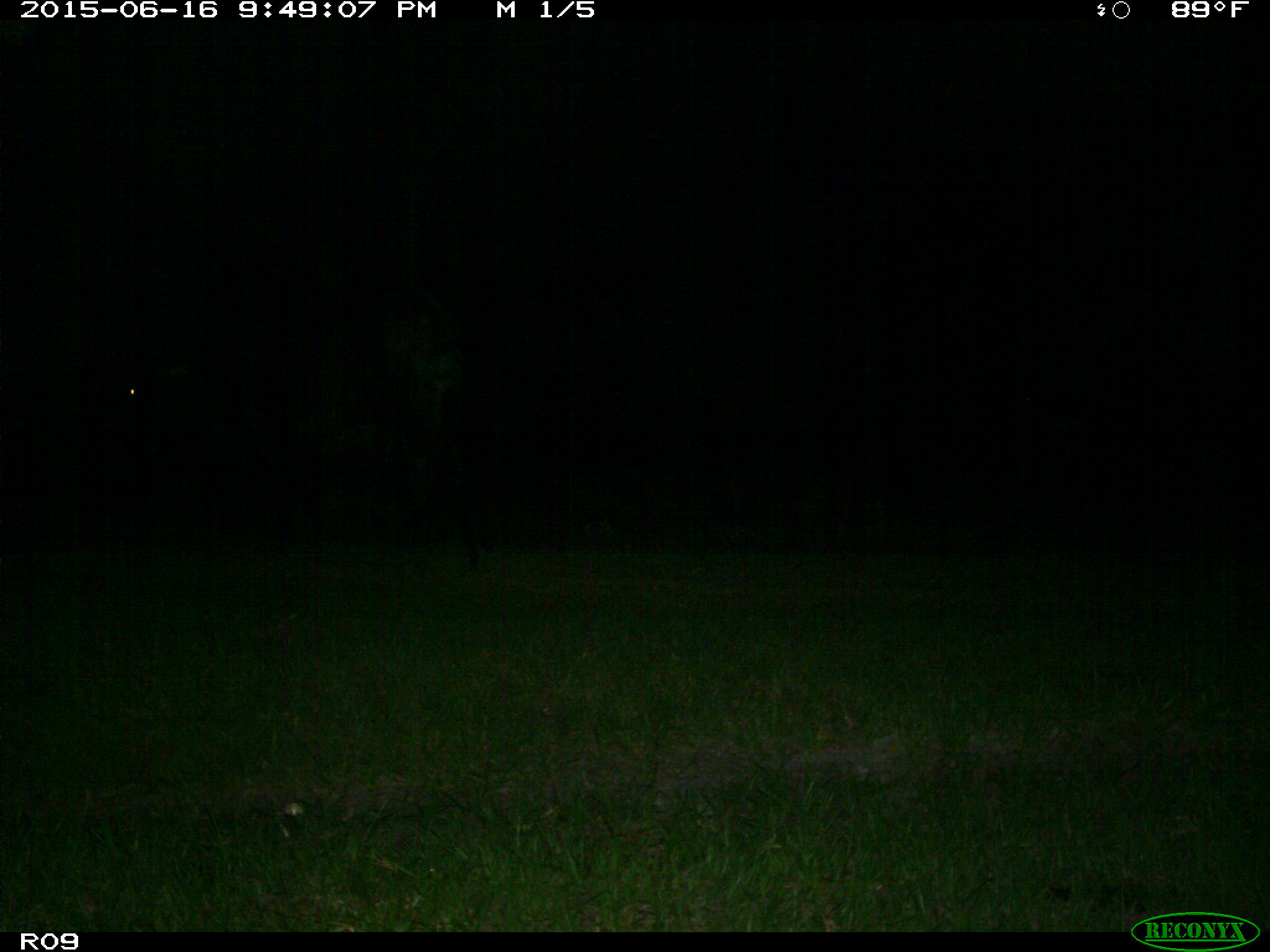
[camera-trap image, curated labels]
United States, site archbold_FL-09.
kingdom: Animalia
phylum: Chordata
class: Mammalia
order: Artiodactyla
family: Bovidae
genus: Bos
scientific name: Bos taurus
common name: domestic cow